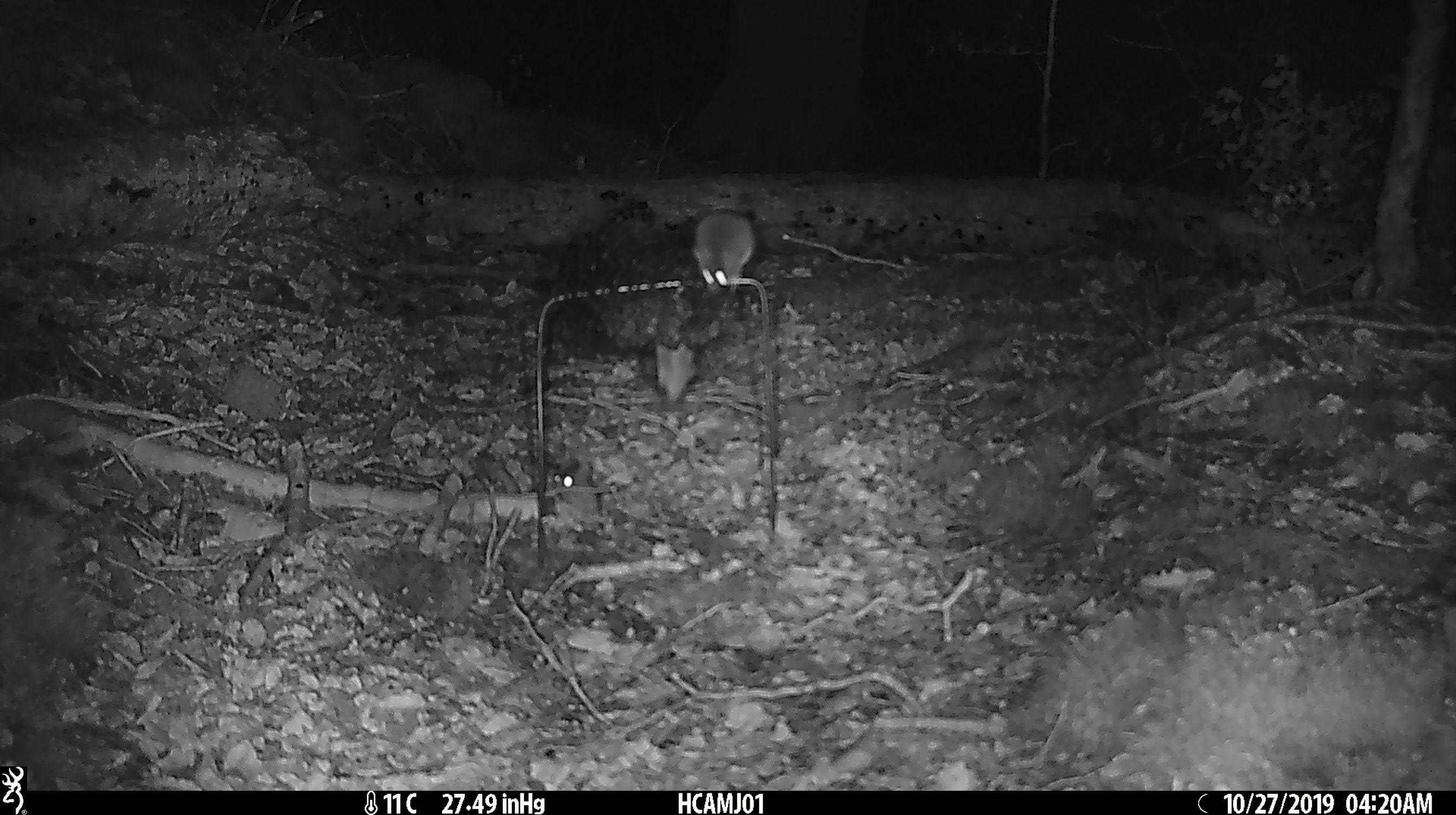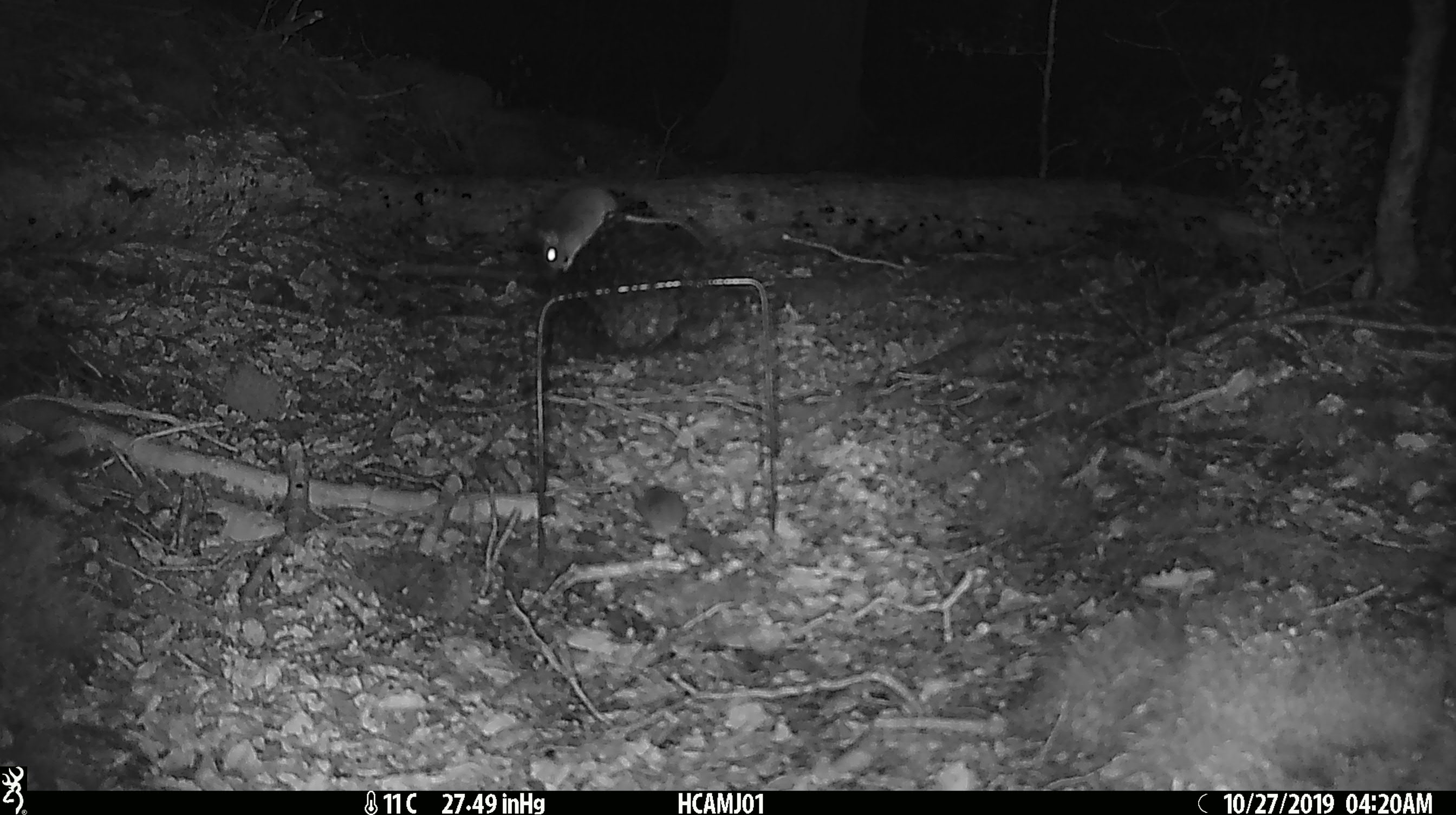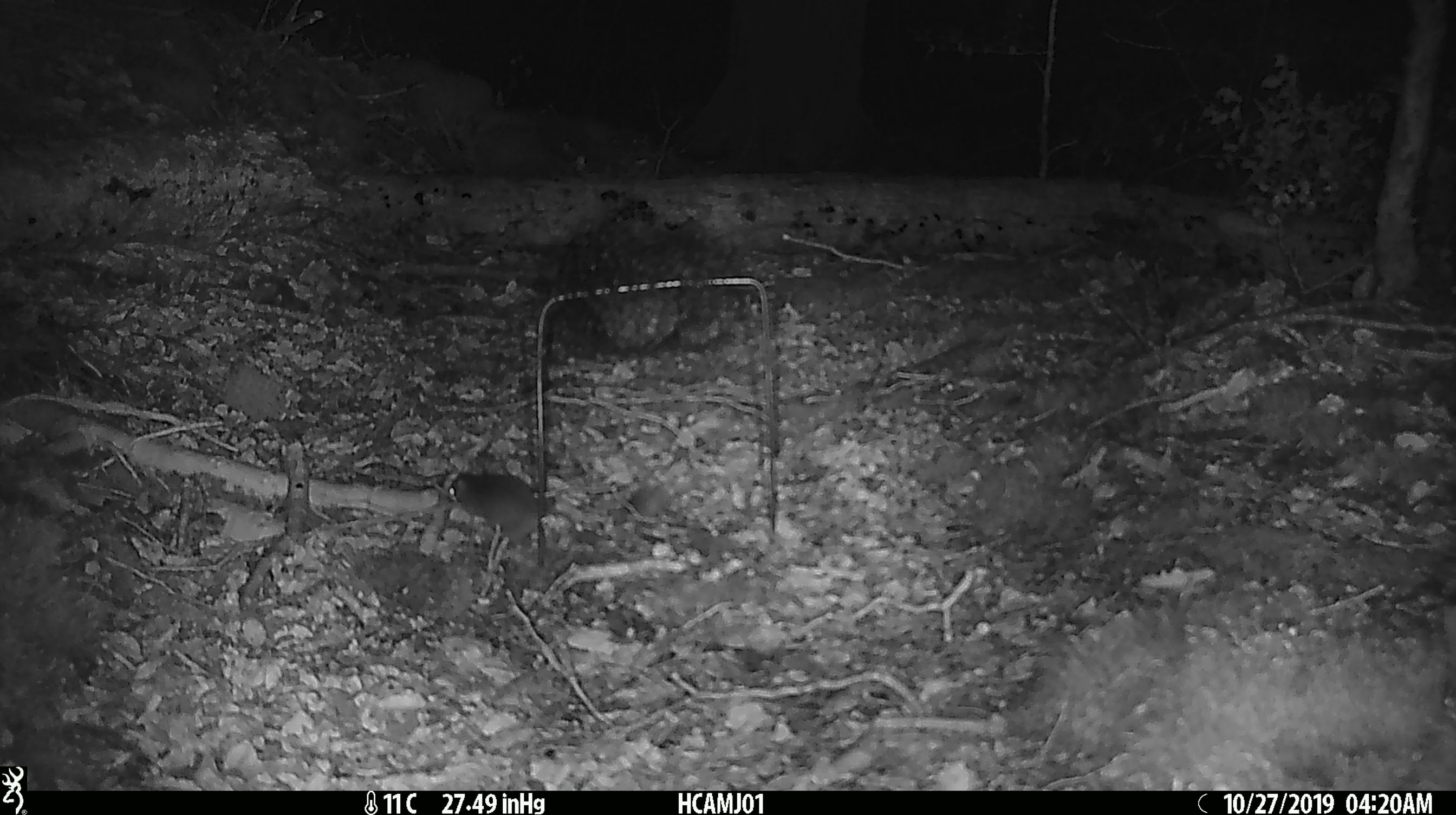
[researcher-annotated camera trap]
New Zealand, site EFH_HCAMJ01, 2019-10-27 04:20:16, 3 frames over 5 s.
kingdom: Animalia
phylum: Chordata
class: Mammalia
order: Rodentia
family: Muridae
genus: Mus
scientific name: Mus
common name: mouse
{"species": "mouse (Mus)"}